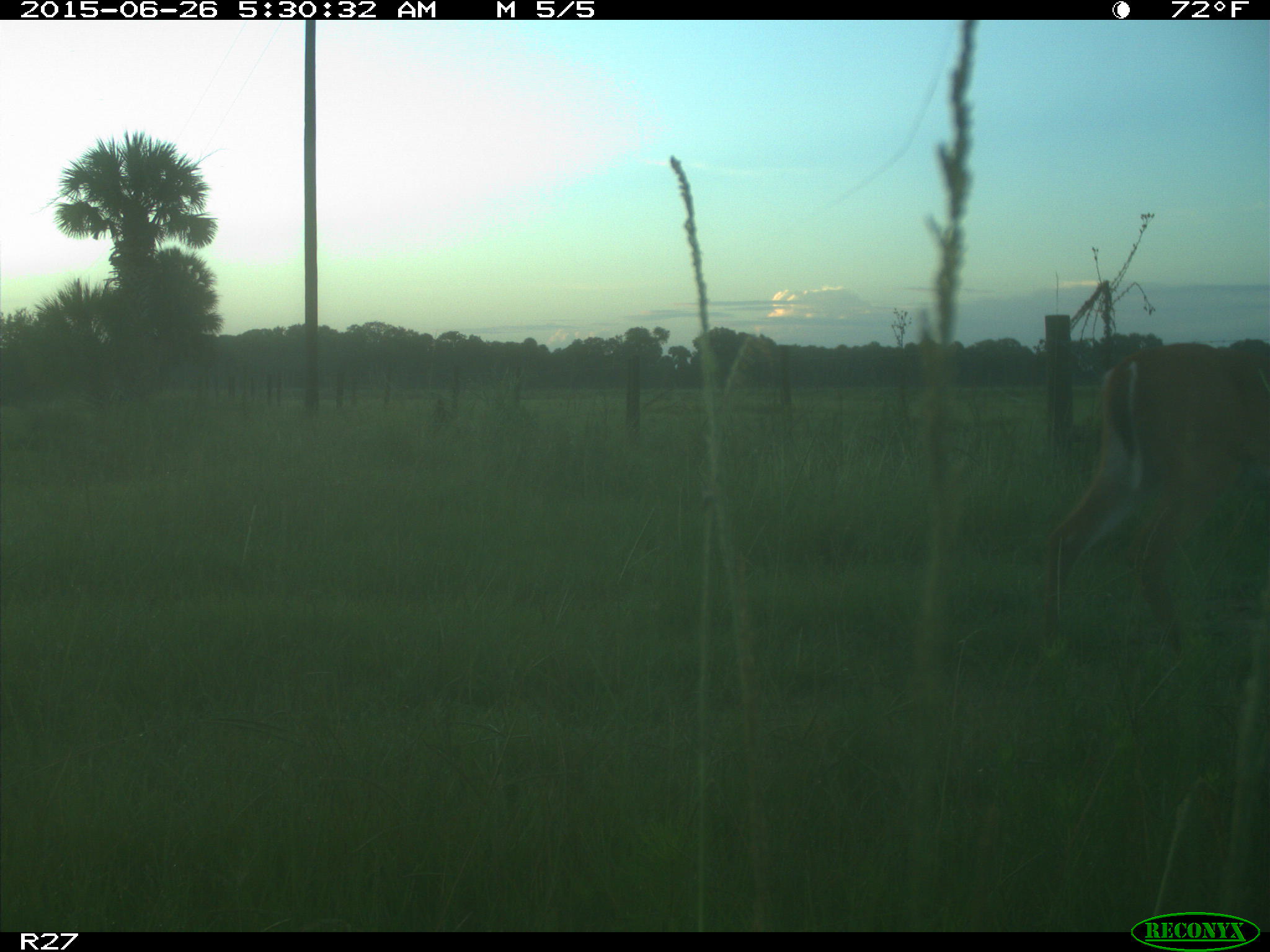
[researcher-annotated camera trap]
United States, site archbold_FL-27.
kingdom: Animalia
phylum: Chordata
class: Mammalia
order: Artiodactyla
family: Cervidae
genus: Odocoileus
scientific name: Odocoileus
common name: deer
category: unidentified deer